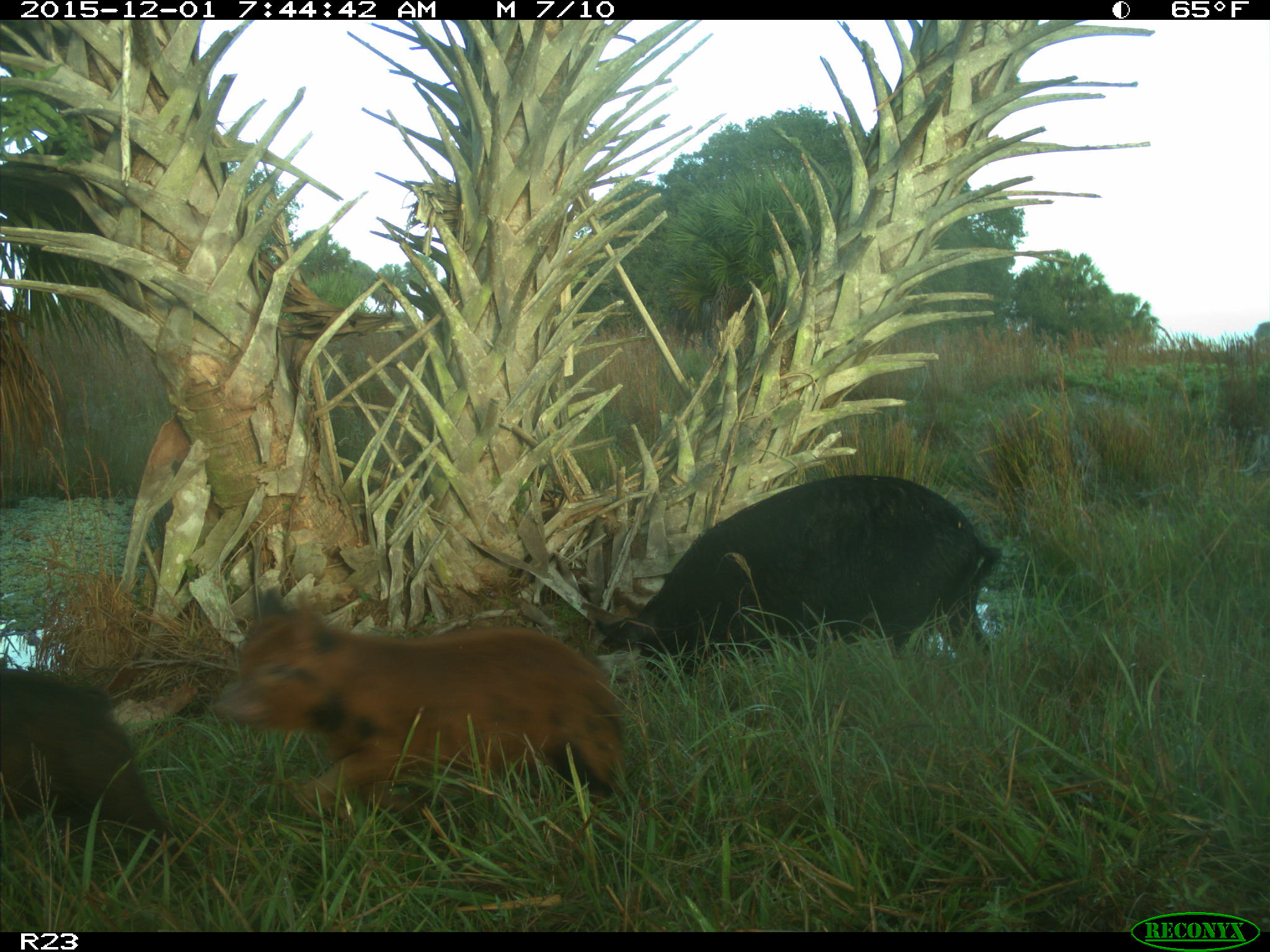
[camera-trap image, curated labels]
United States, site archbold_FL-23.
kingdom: Animalia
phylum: Chordata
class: Mammalia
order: Artiodactyla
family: Suidae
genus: Sus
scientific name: Sus scrofa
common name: wild boar